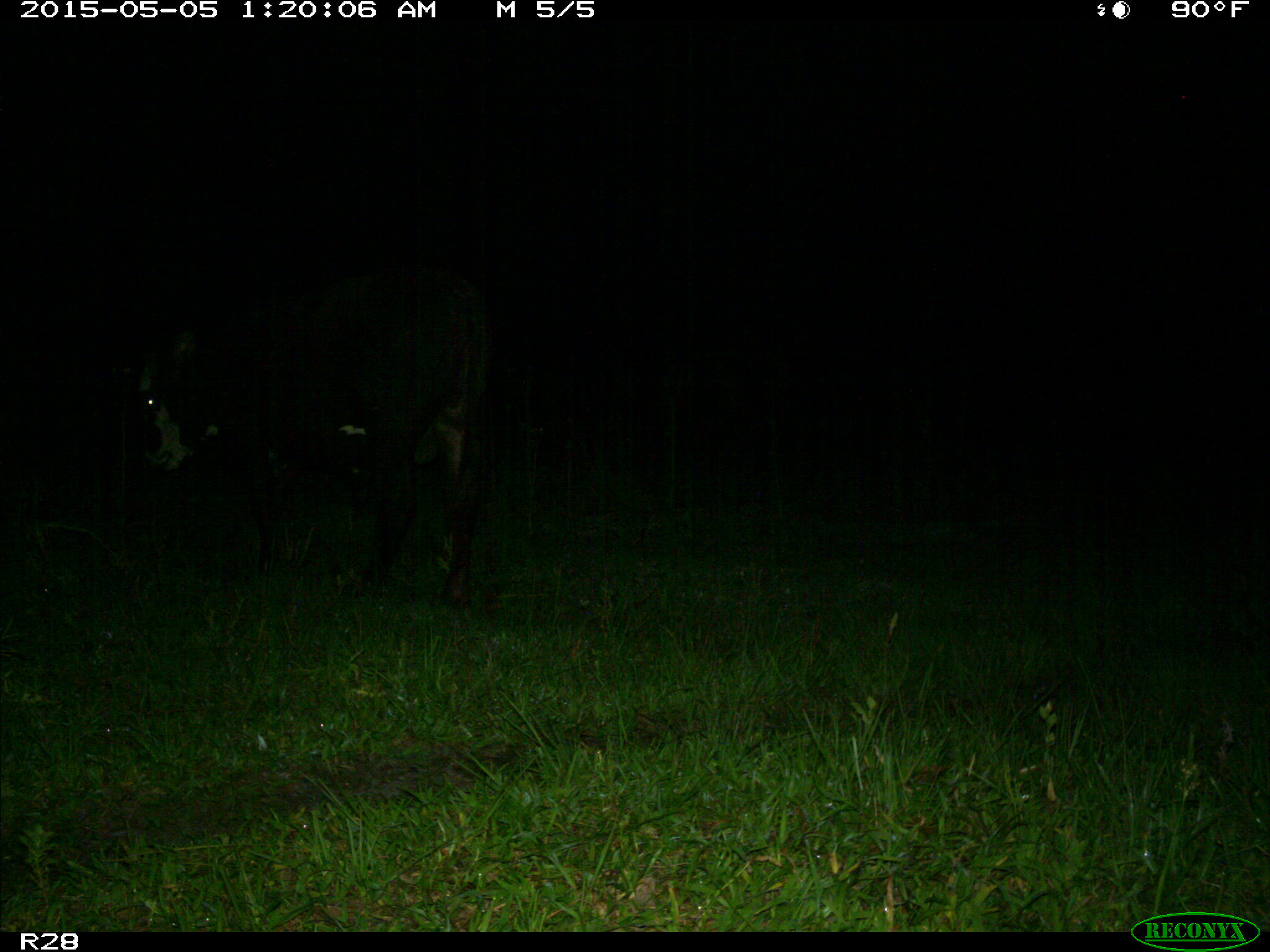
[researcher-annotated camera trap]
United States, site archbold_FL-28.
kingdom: Animalia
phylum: Chordata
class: Mammalia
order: Artiodactyla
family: Bovidae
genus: Bos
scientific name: Bos taurus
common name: domestic cow